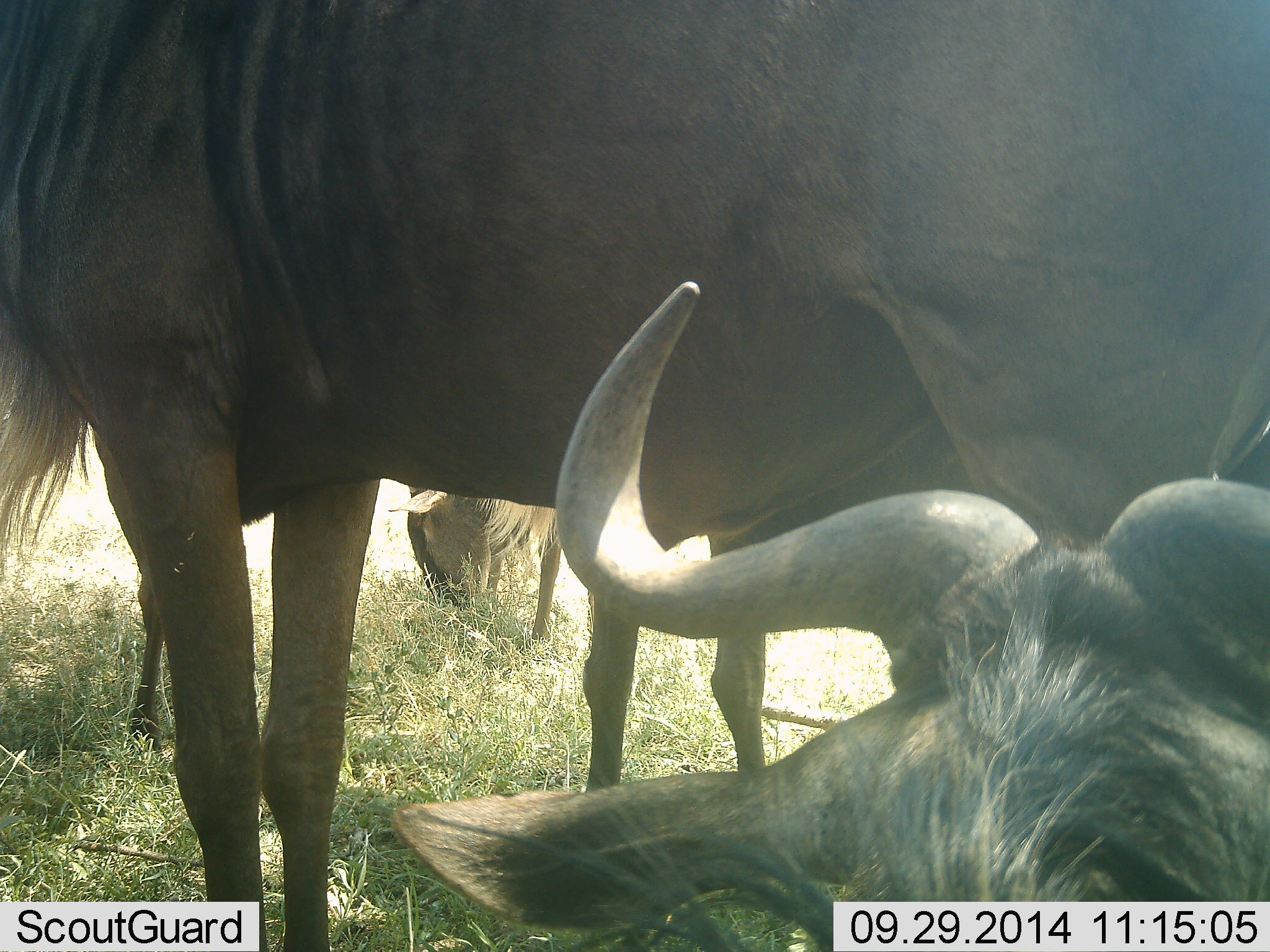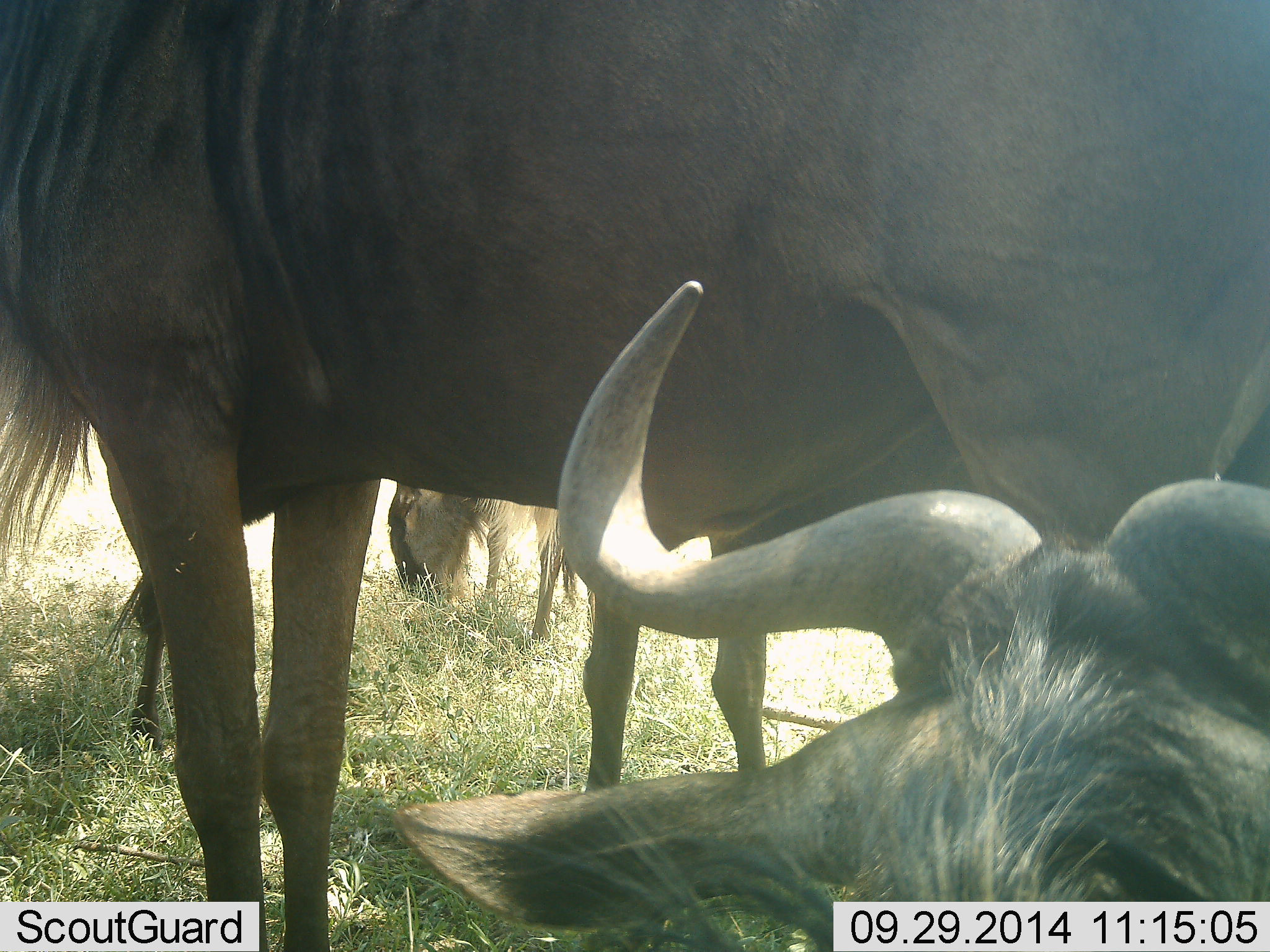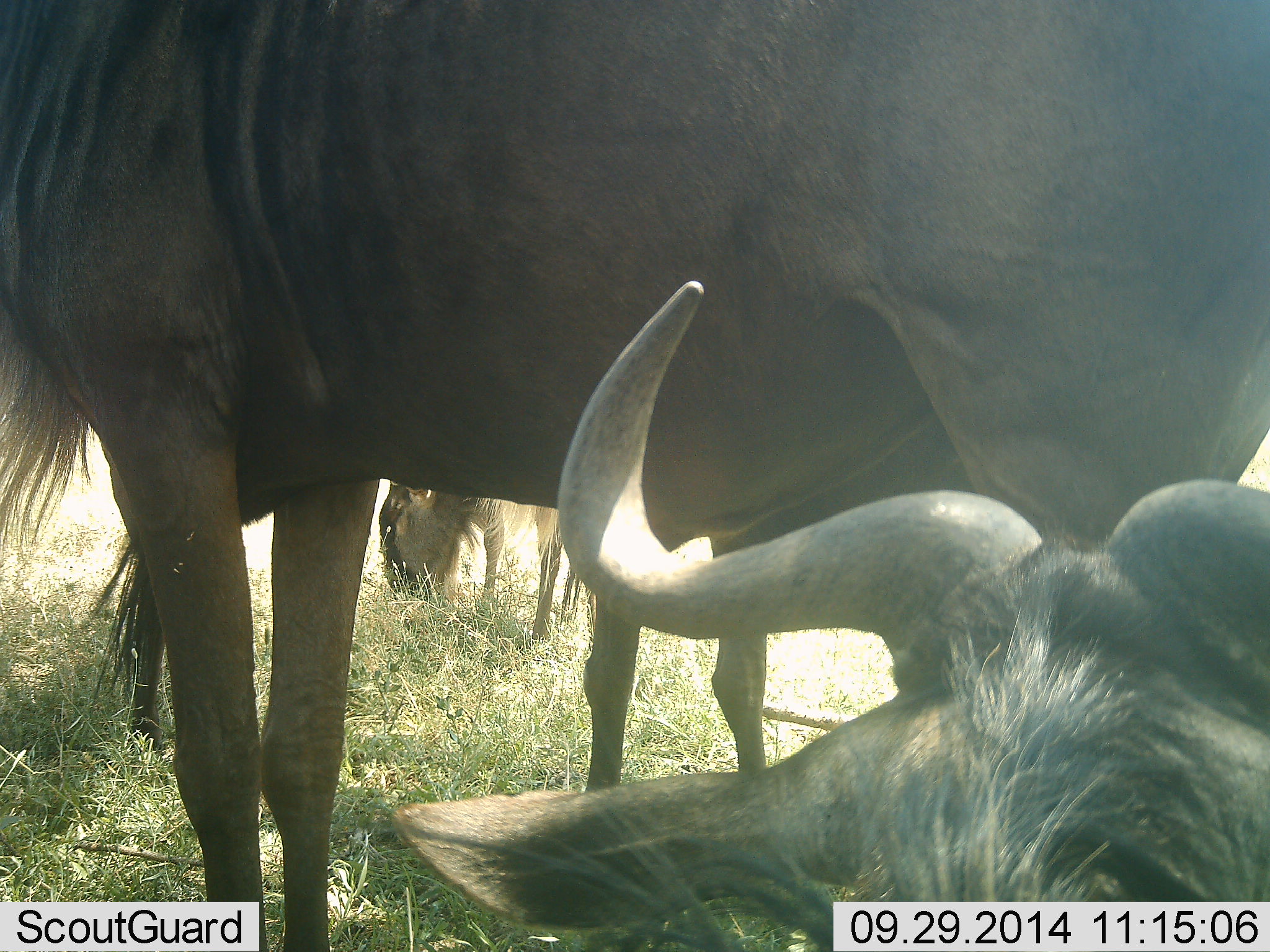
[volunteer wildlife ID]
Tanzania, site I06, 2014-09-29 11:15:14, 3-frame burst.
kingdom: Animalia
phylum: Chordata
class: Mammalia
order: Artiodactyla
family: Bovidae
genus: Connochaetes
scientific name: Connochaetes taurinus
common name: blue wildebeest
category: wildebeest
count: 4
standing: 90%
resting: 60%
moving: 0%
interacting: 0%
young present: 0%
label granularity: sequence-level